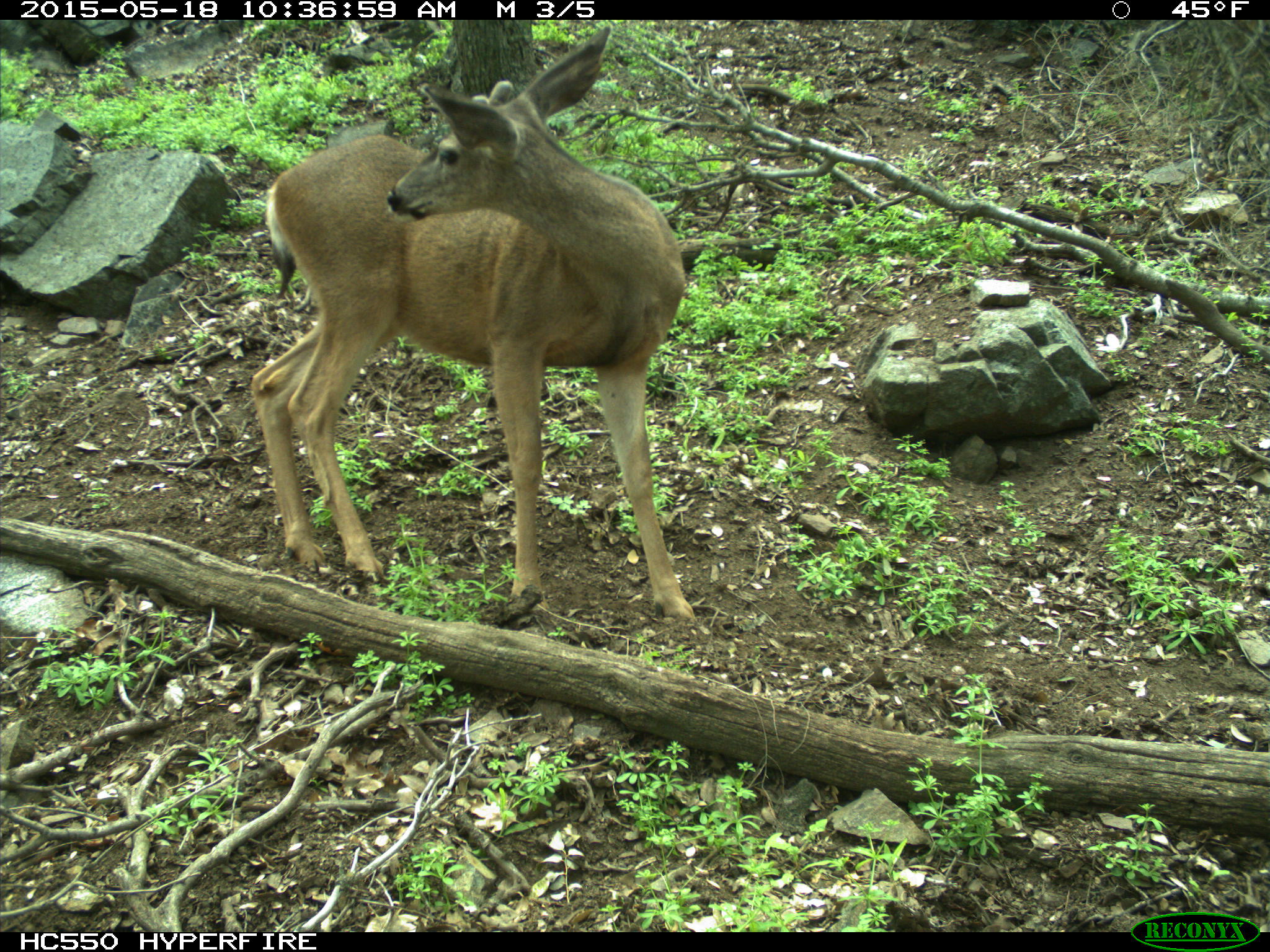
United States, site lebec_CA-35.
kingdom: Animalia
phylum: Chordata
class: Mammalia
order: Artiodactyla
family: Cervidae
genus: Odocoileus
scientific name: Odocoileus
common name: deer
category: unidentified deer